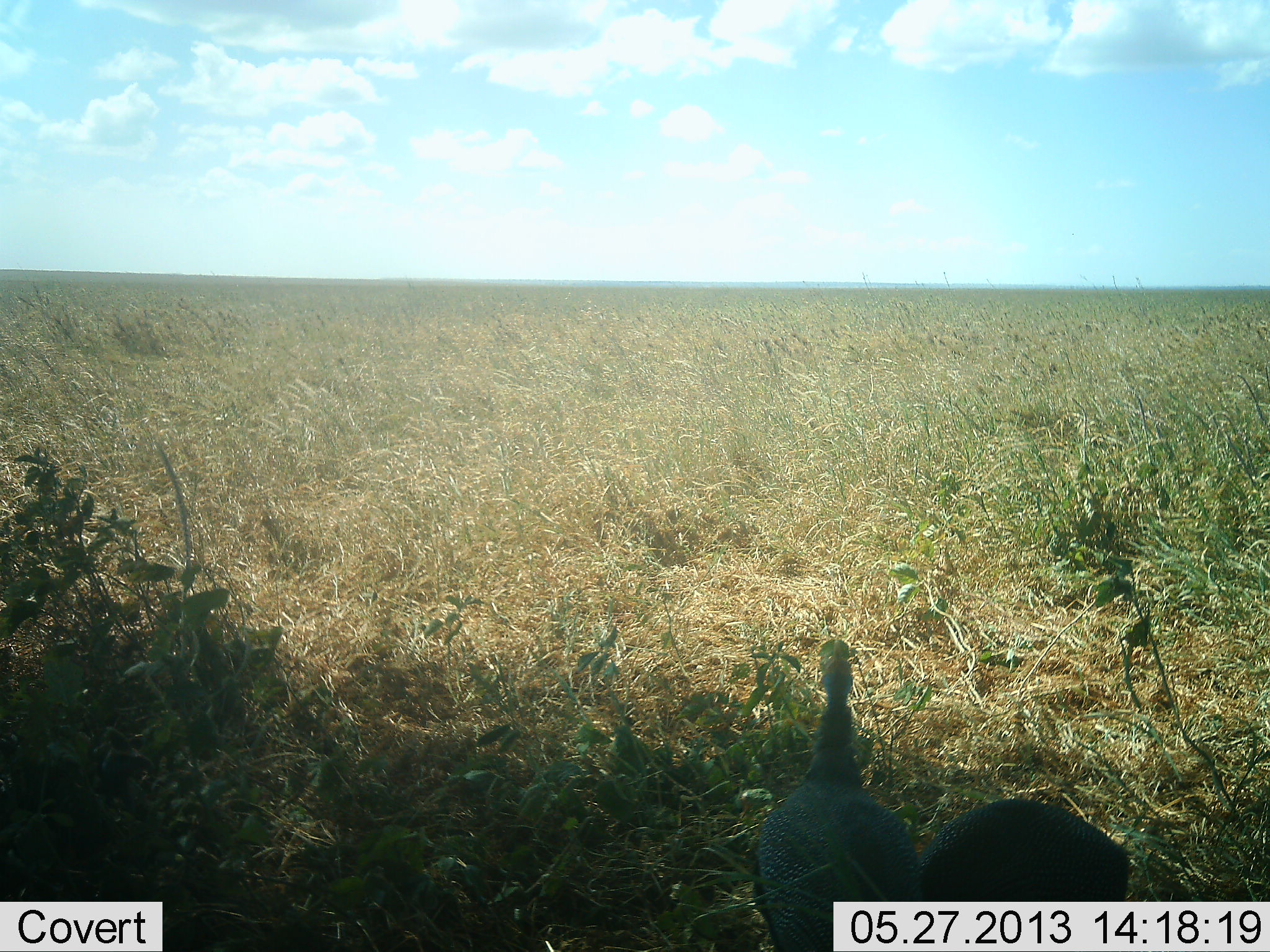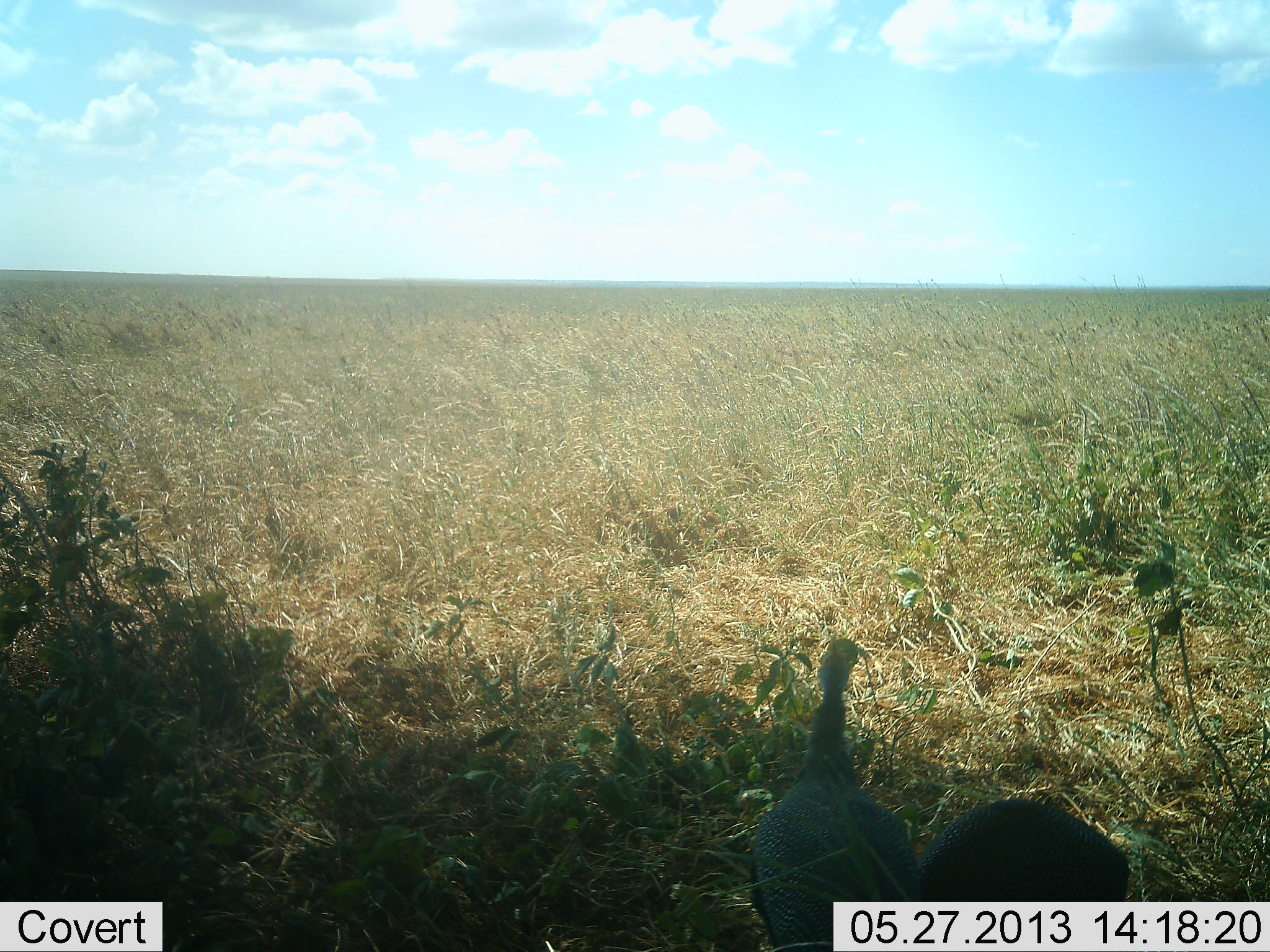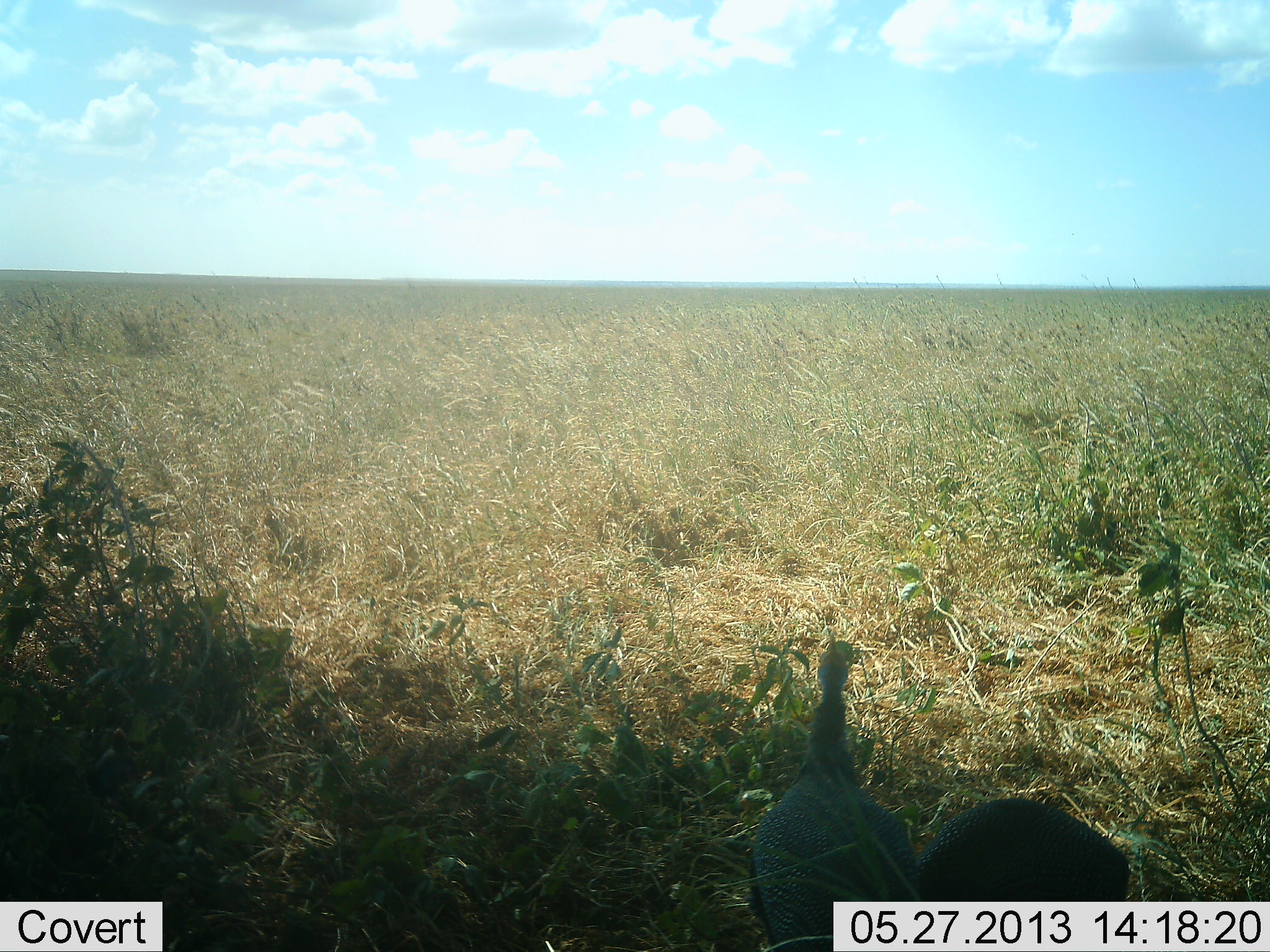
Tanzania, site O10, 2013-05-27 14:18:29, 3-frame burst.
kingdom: Animalia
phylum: Chordata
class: Aves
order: Galliformes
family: Numididae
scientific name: Numididae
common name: guinea fowl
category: guineafowl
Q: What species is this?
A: Guineafowl (guinea fowl) (Numididae).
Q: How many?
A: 2.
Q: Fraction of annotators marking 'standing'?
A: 81%.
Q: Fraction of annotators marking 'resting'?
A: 10%.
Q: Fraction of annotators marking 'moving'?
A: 10%.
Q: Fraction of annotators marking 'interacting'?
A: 5%.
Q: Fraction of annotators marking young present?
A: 0%.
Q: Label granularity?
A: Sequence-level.